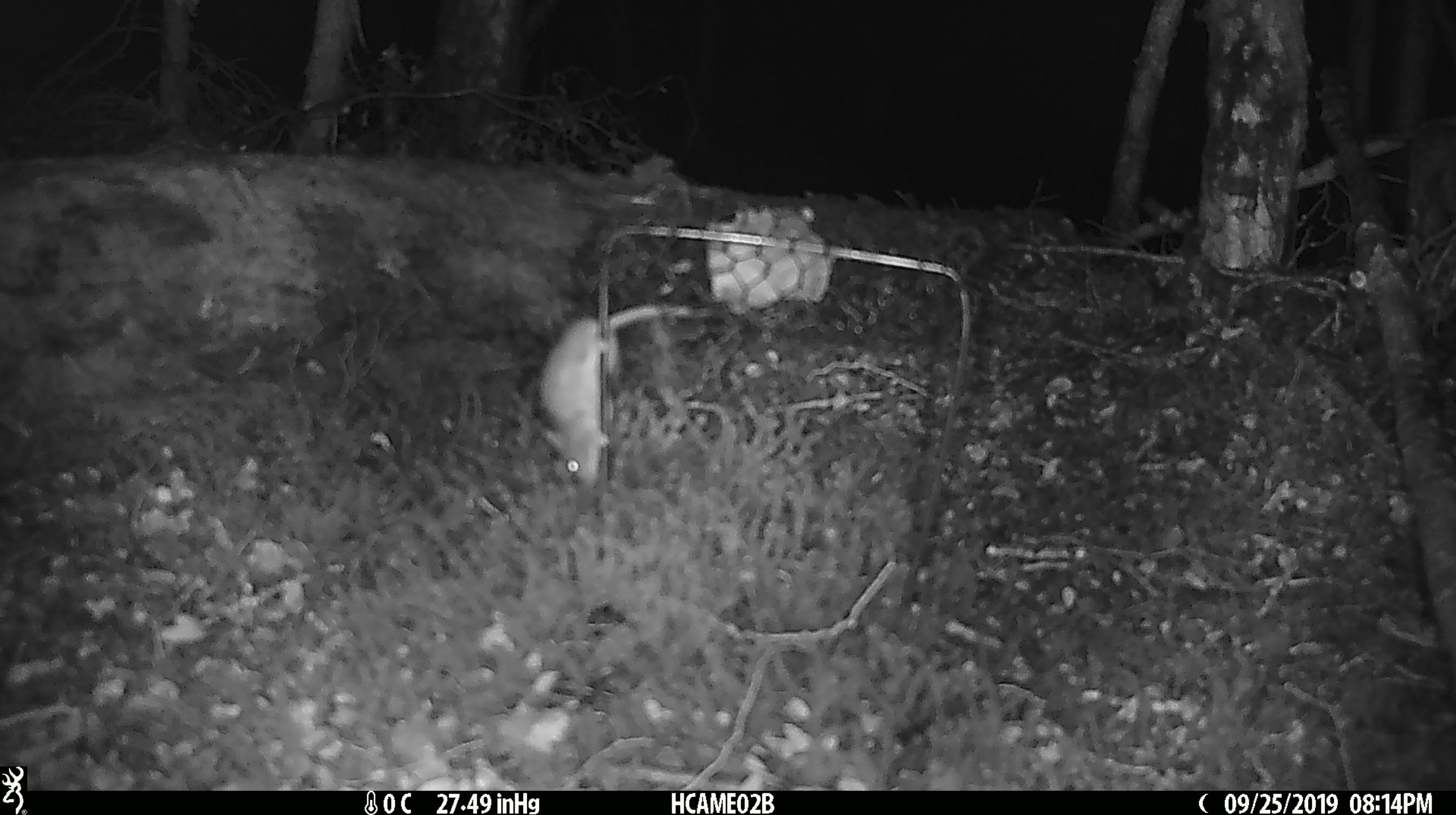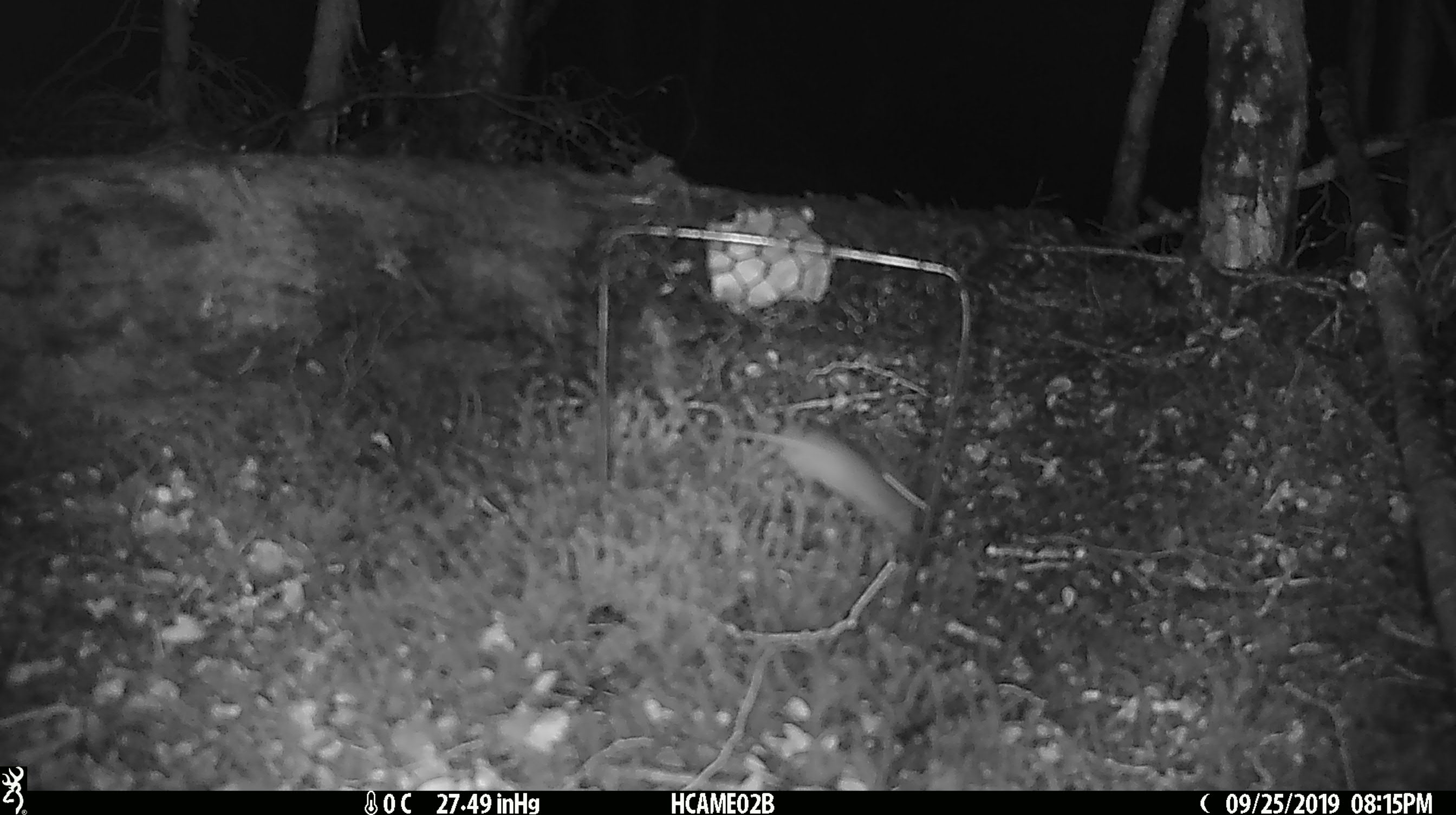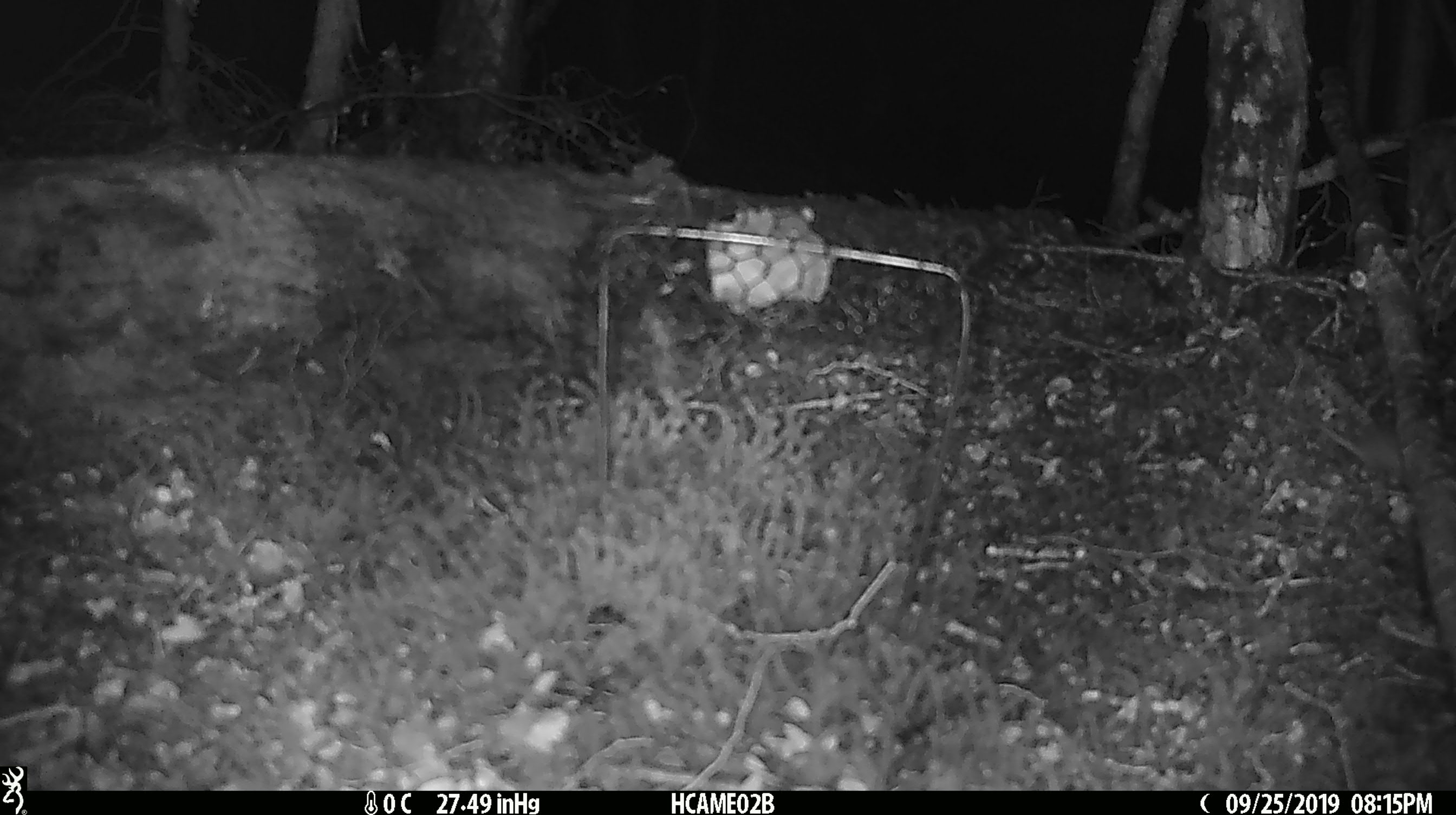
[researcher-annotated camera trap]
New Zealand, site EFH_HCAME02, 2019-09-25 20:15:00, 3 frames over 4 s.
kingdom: Animalia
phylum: Chordata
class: Mammalia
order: Rodentia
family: Muridae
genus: Mus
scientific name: Mus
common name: mouse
Mouse (Mus).